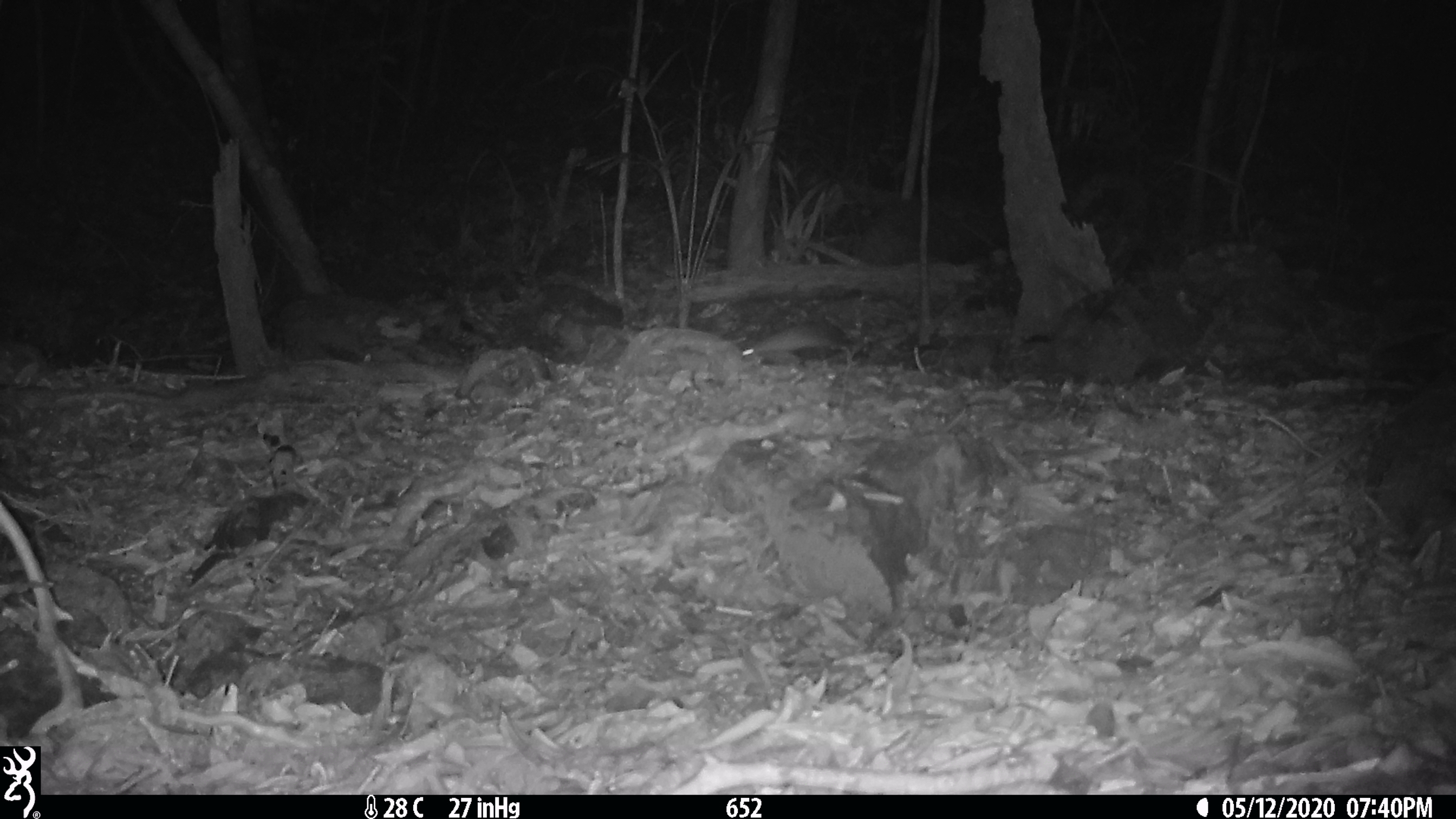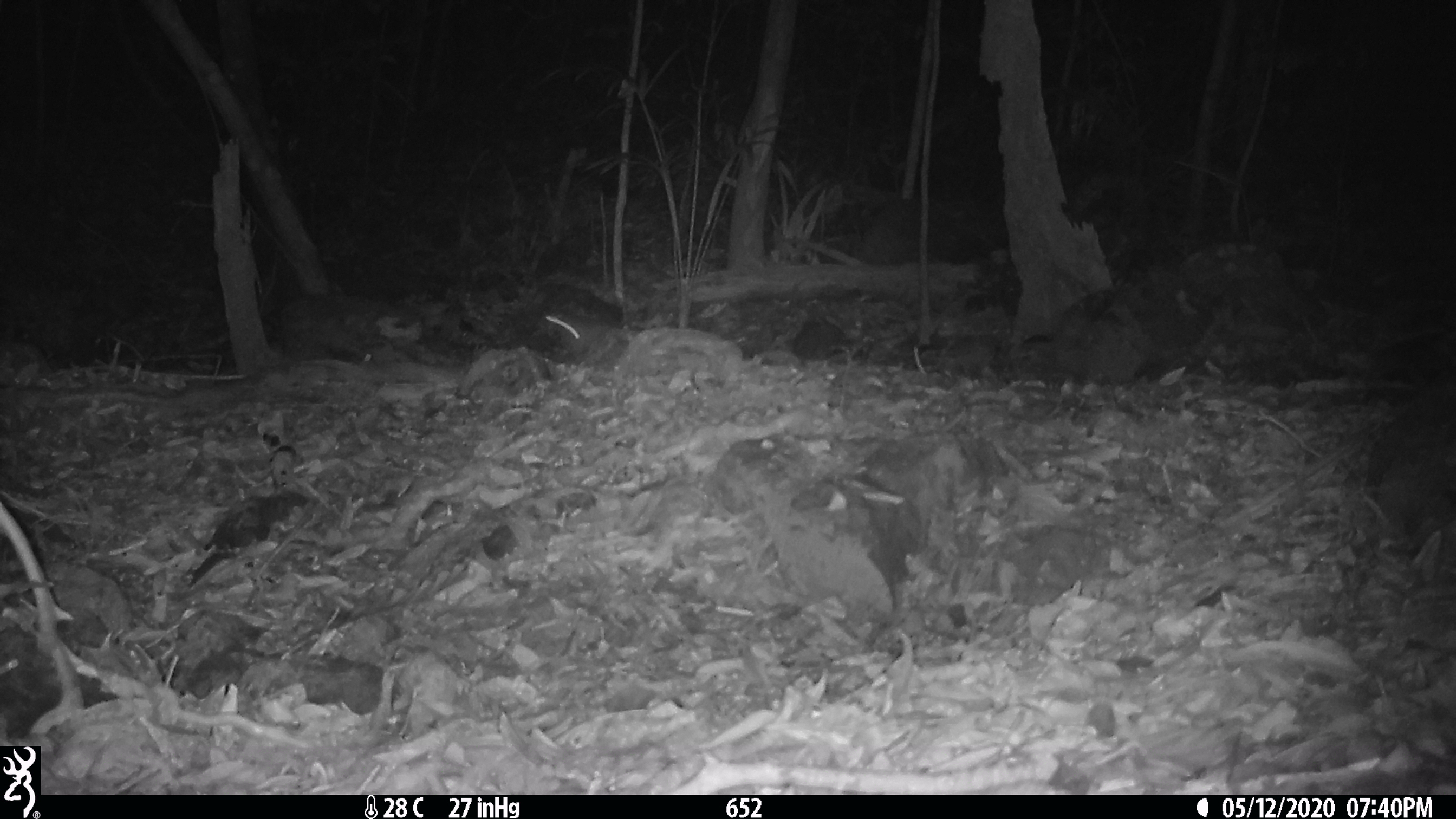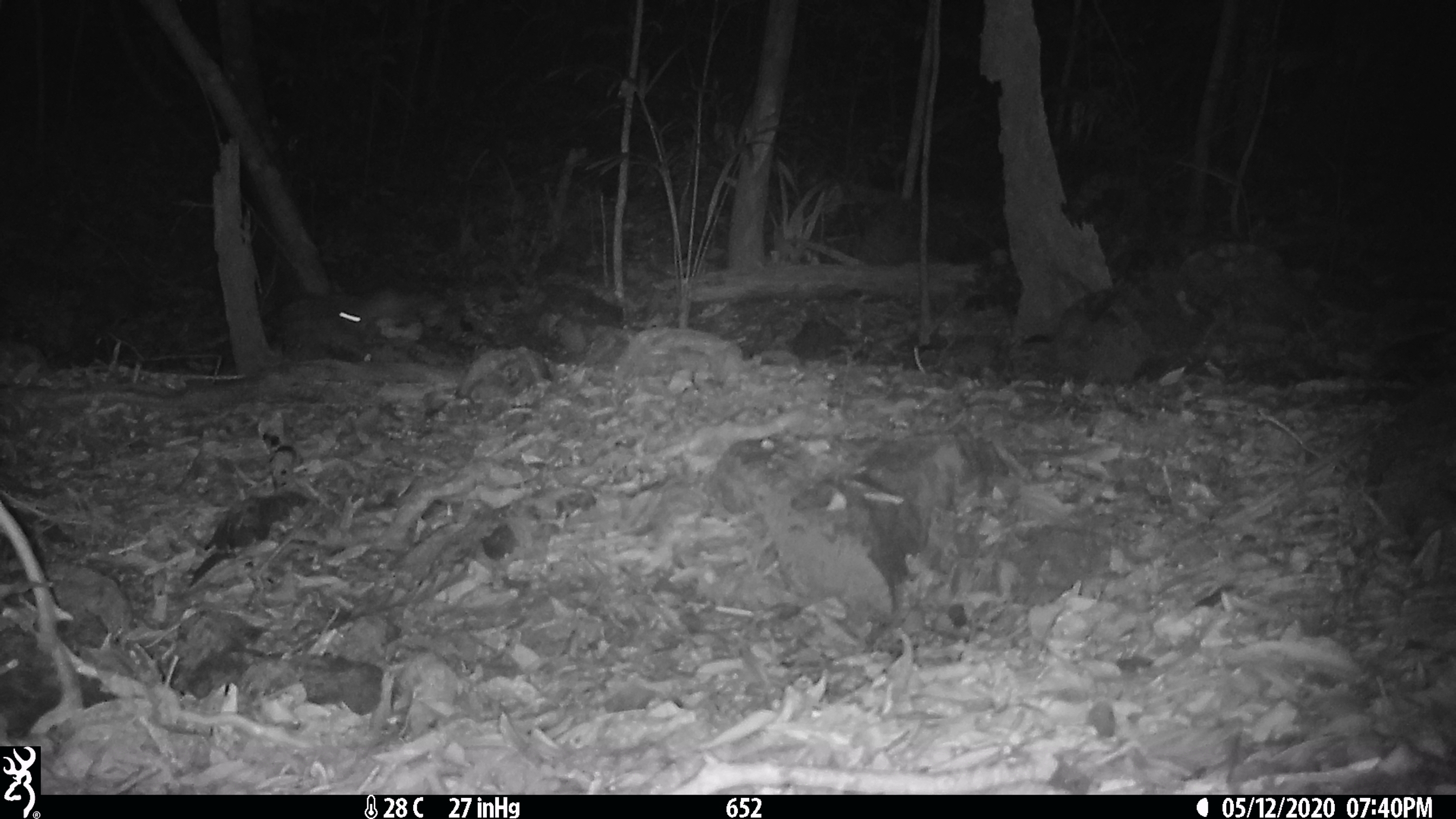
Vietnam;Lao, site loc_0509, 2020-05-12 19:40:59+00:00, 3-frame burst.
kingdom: Animalia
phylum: Chordata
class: Mammalia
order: Rodentia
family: Muridae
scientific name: Muridae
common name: old-world mice and rats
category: unidentified murid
Unidentified murid (old-world mice and rats) (Muridae). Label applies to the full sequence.